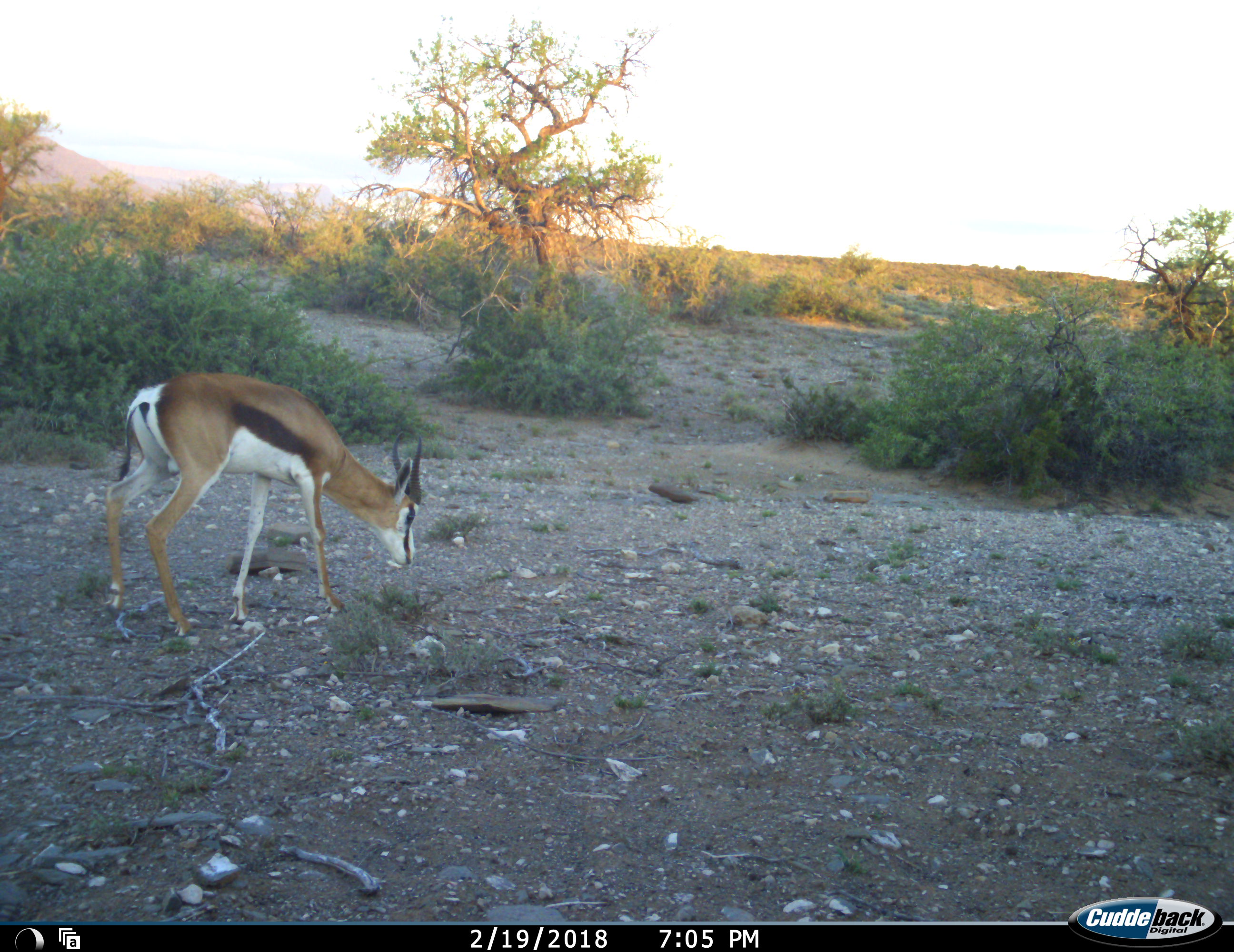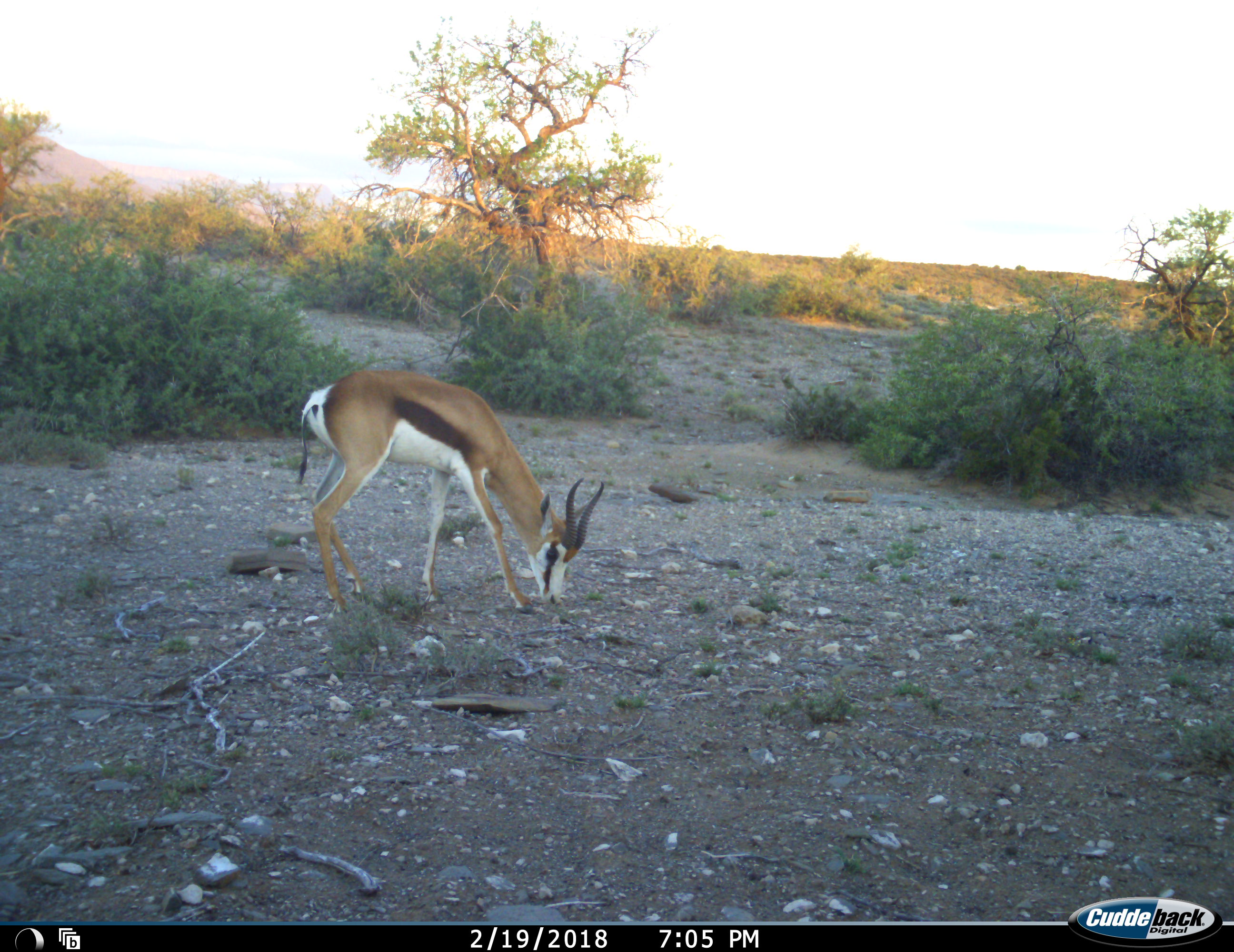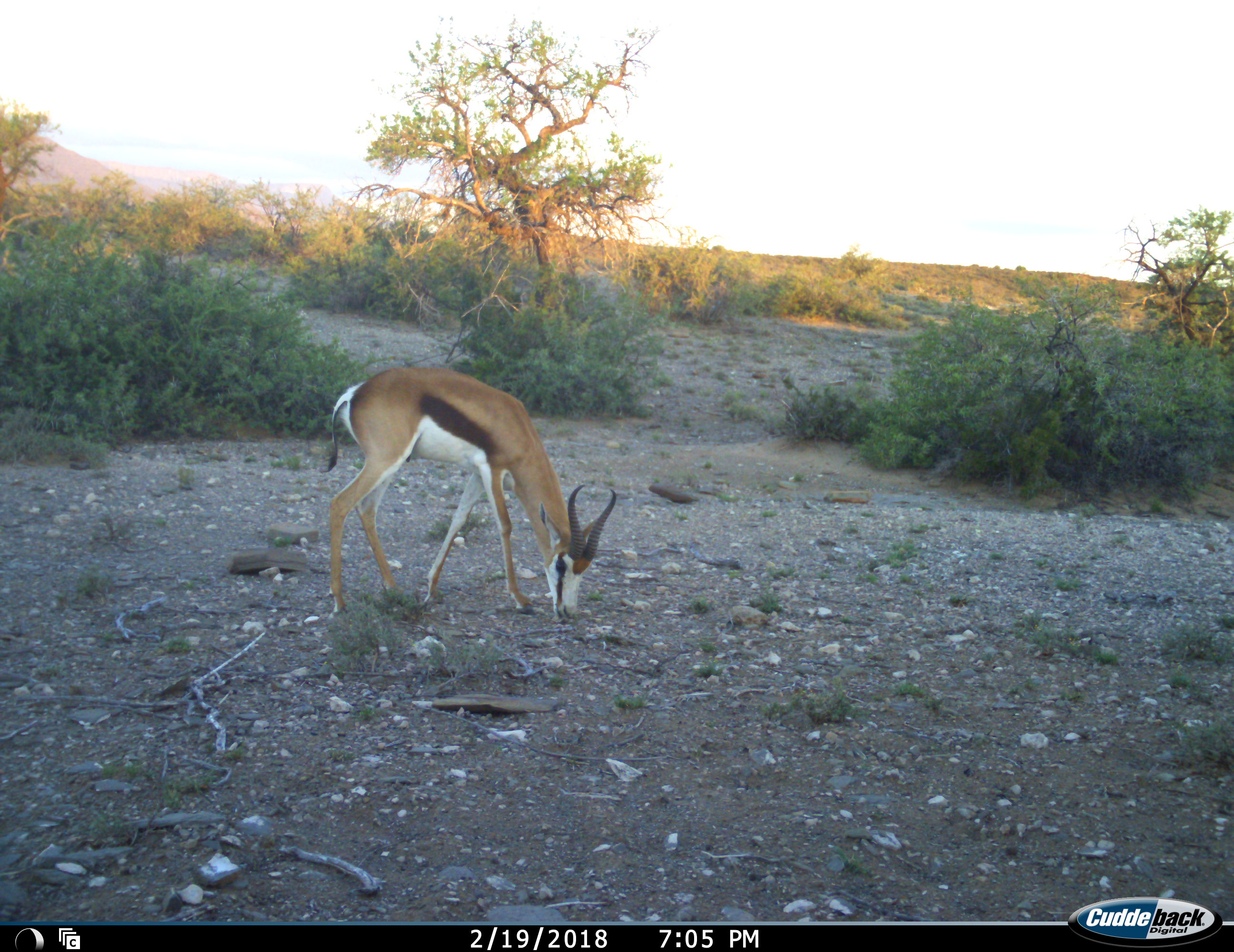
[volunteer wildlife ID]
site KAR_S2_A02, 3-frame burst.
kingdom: Animalia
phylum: Chordata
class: Mammalia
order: Artiodactyla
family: Bovidae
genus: Antidorcas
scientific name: Antidorcas marsupialis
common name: springbok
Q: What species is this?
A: Springbok (Antidorcas marsupialis).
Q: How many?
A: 1.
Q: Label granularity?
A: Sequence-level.